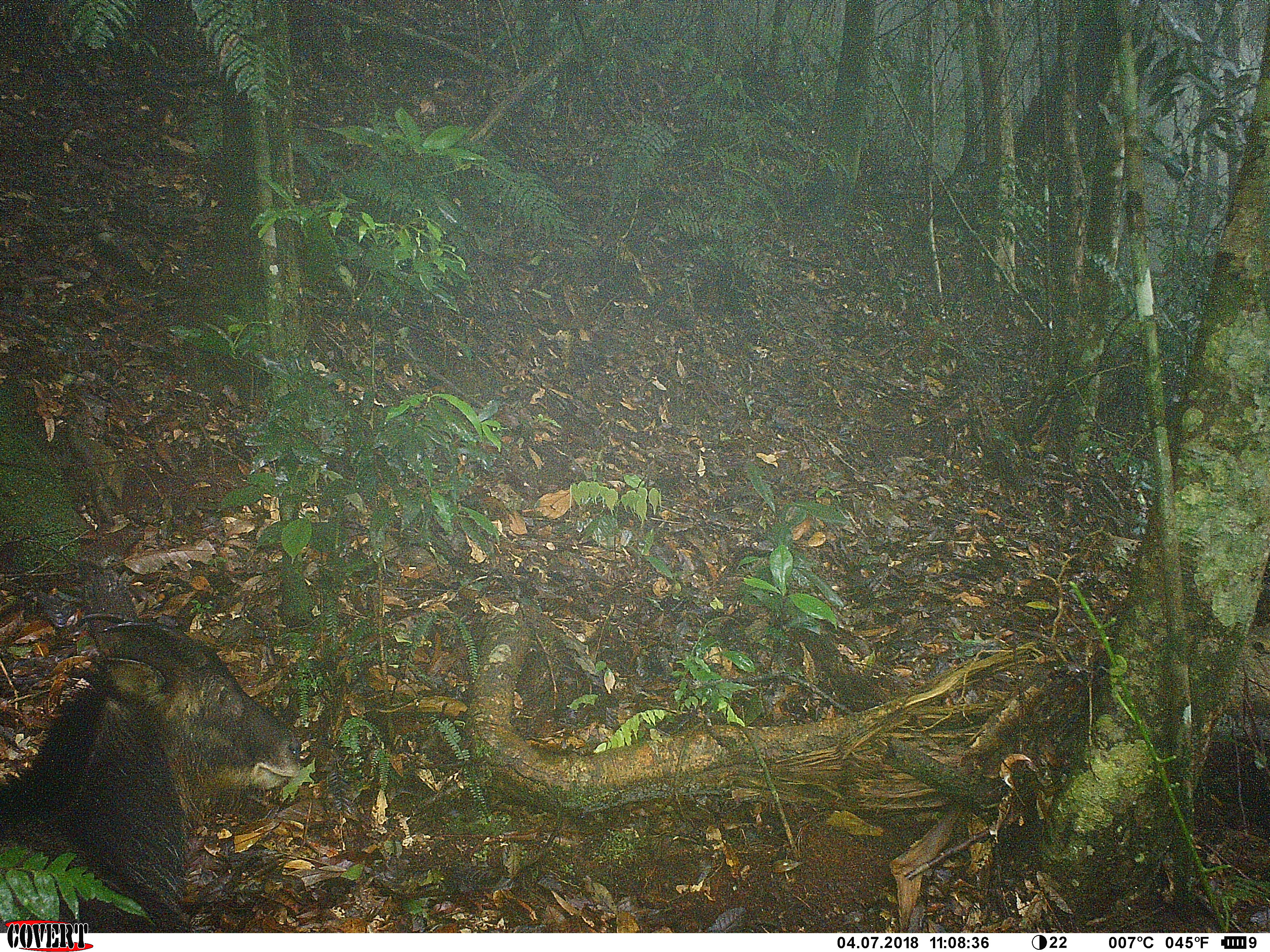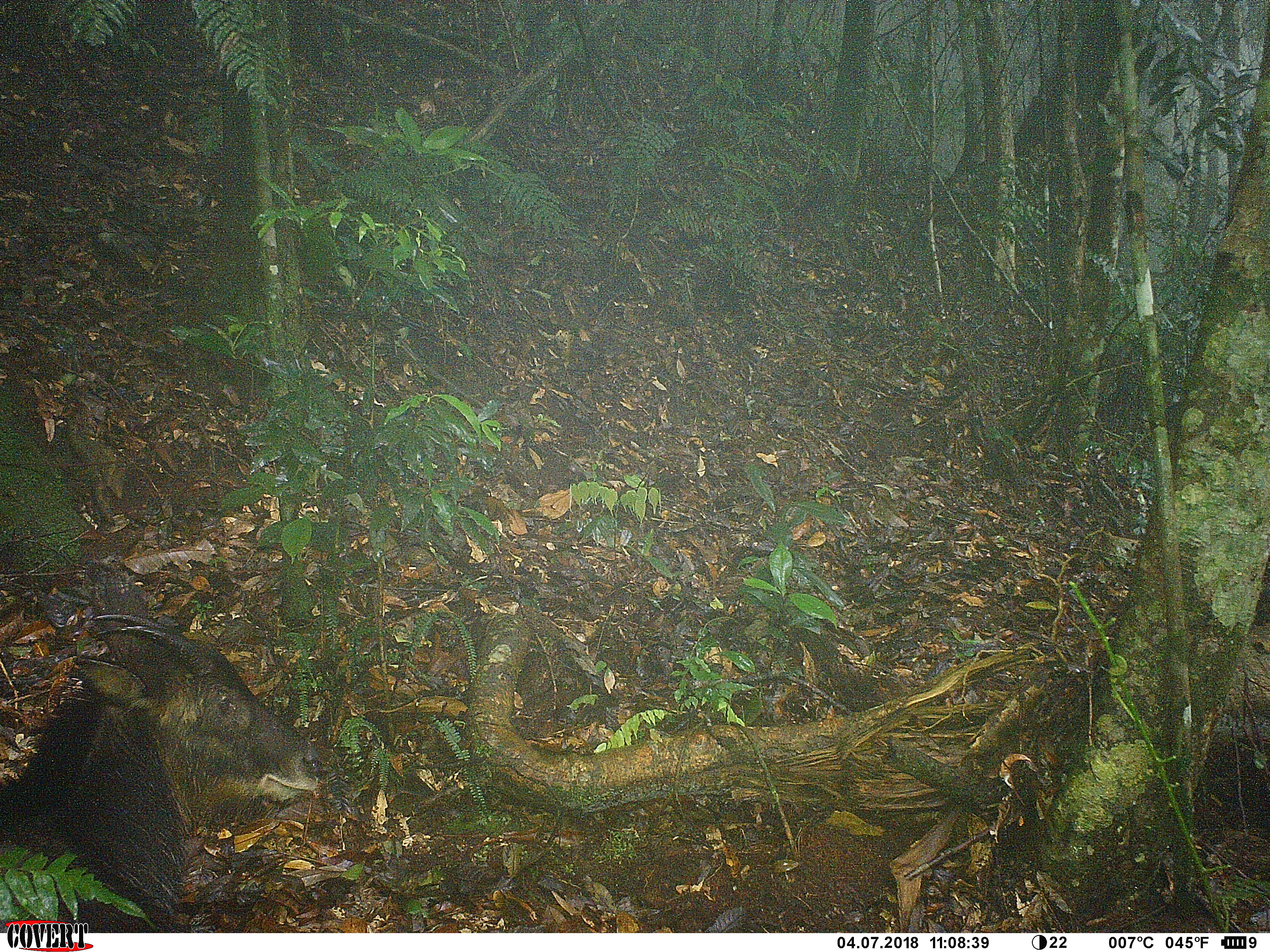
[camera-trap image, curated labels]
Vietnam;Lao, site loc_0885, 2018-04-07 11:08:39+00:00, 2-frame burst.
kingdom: Animalia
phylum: Chordata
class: Mammalia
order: Artiodactyla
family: Bovidae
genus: Capricornis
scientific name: Capricornis sumatraensis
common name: chinese serow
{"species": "chinese serow (Capricornis sumatraensis)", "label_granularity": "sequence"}